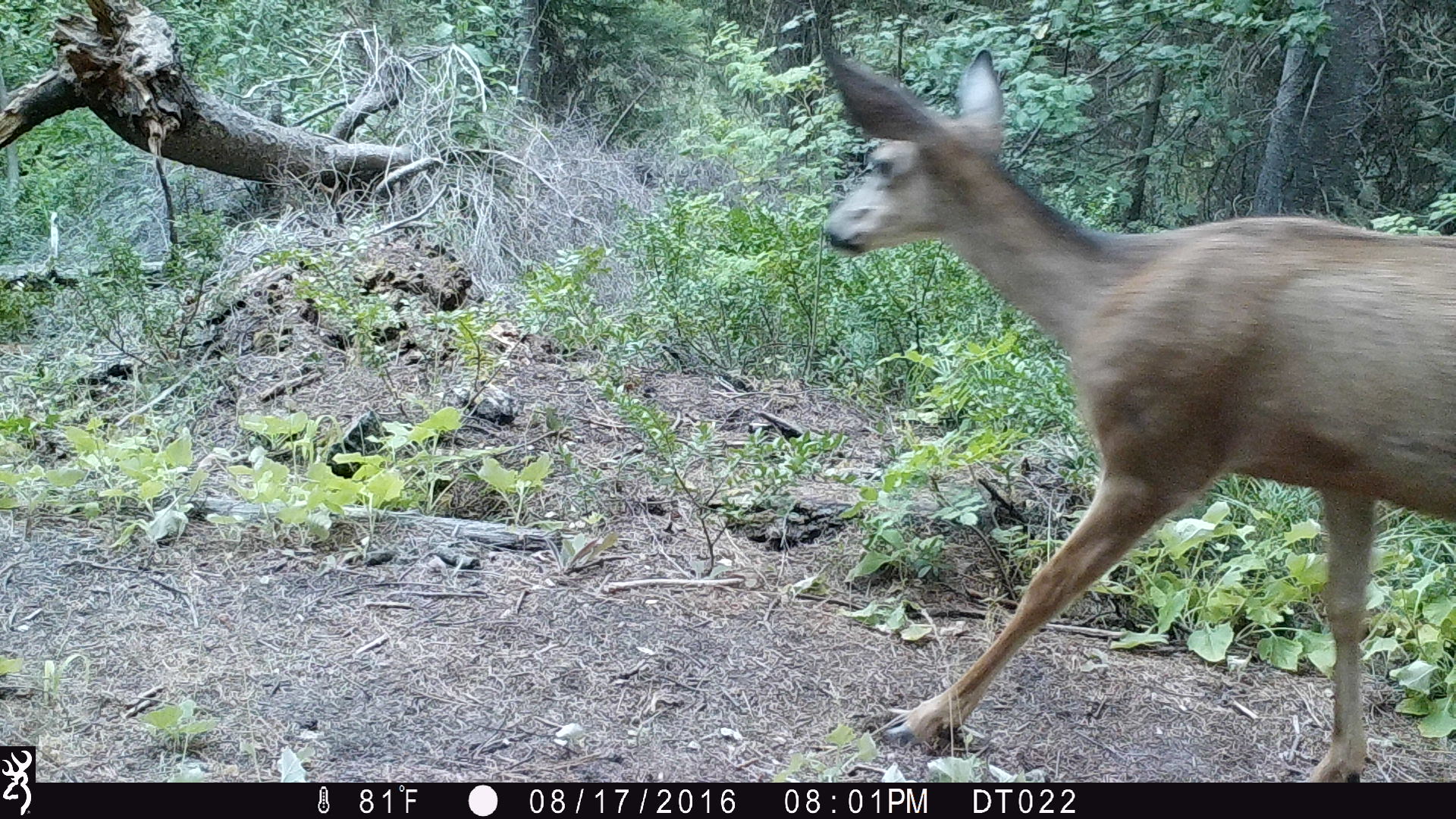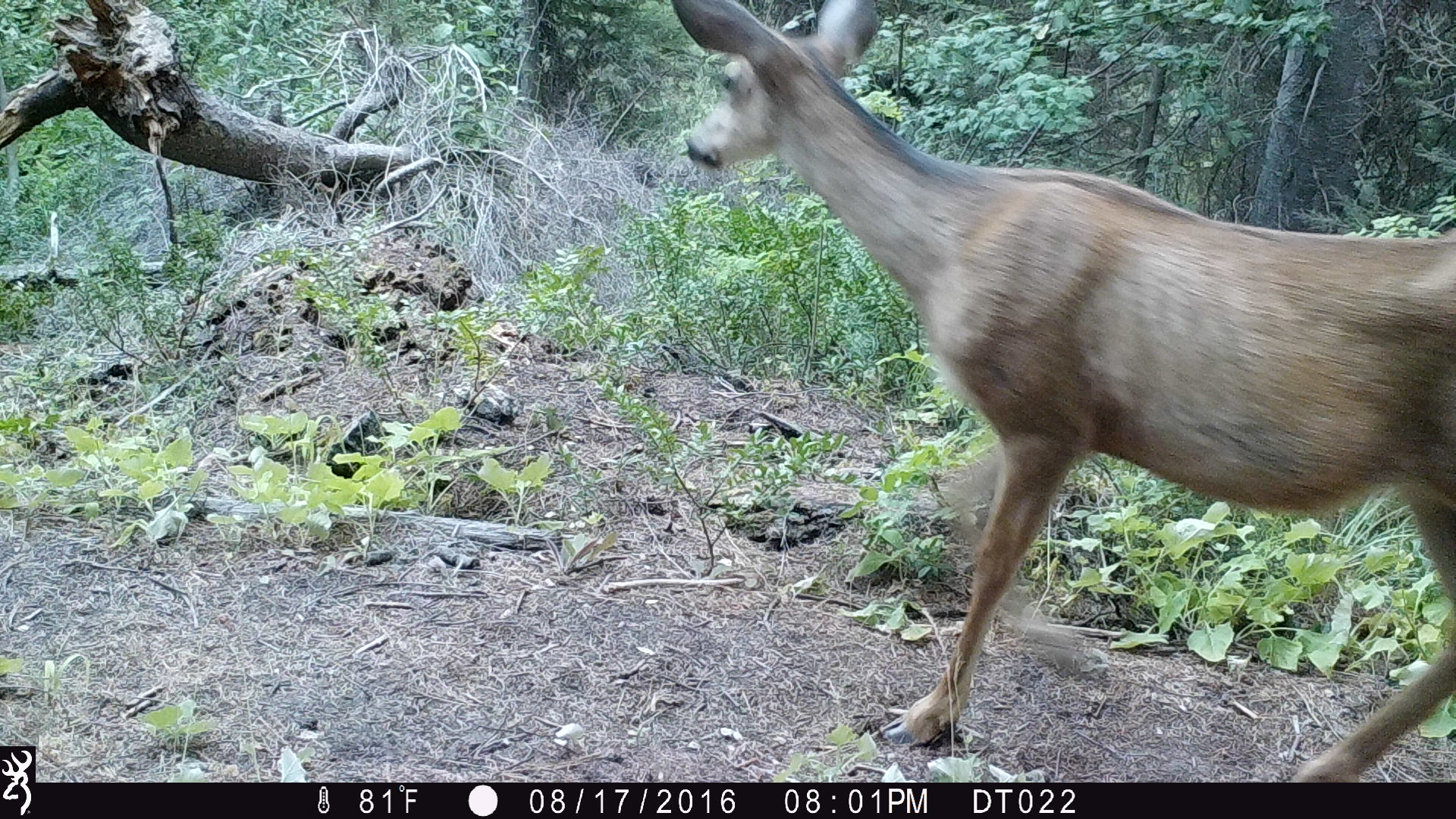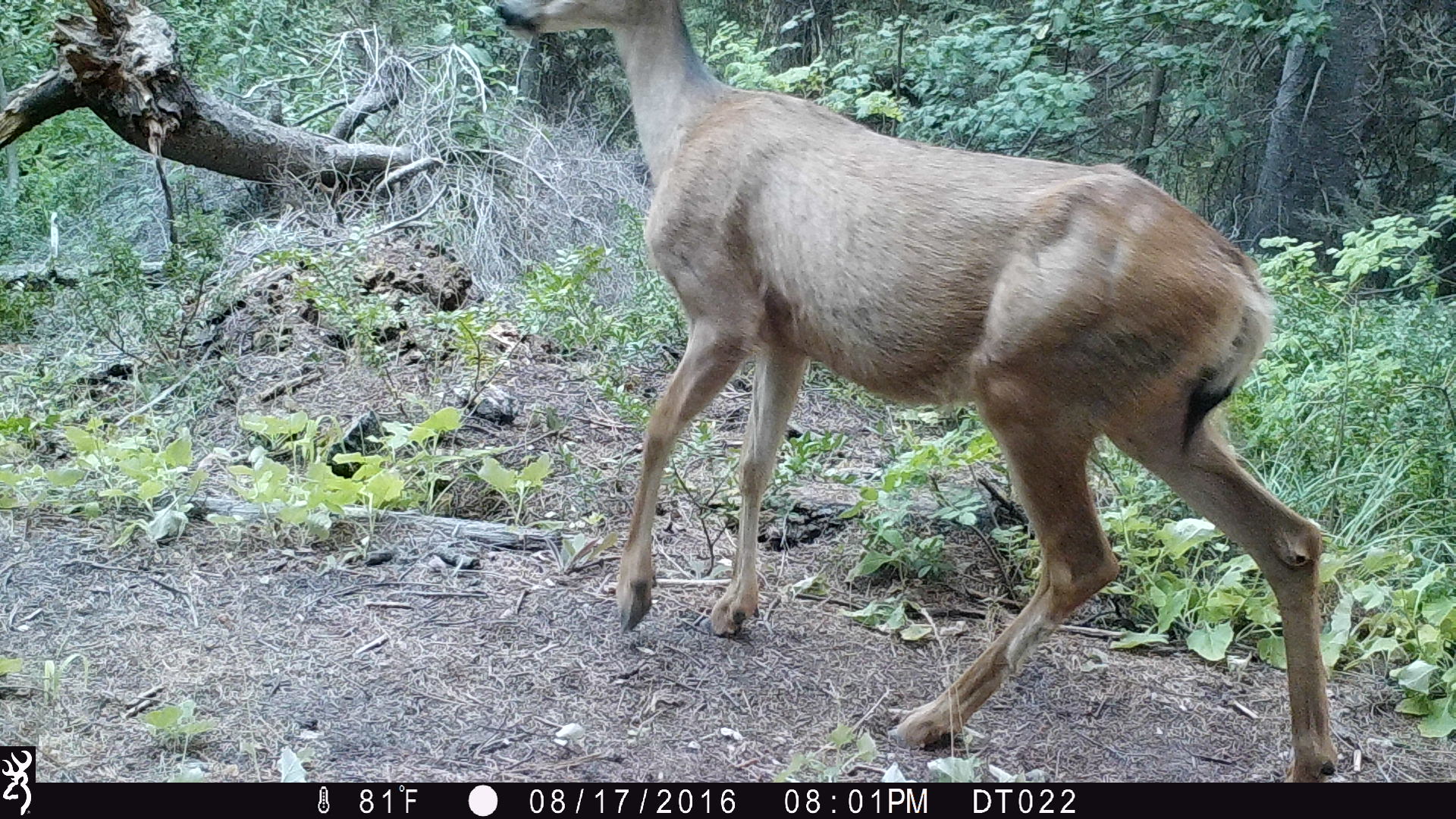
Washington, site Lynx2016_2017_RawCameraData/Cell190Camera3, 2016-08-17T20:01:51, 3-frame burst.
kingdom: Animalia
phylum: Chordata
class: Mammalia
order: Artiodactyla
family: Cervidae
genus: Odocoileus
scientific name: Odocoileus hemionus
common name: mule deer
Odocoileus hemionus (mule deer). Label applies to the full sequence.